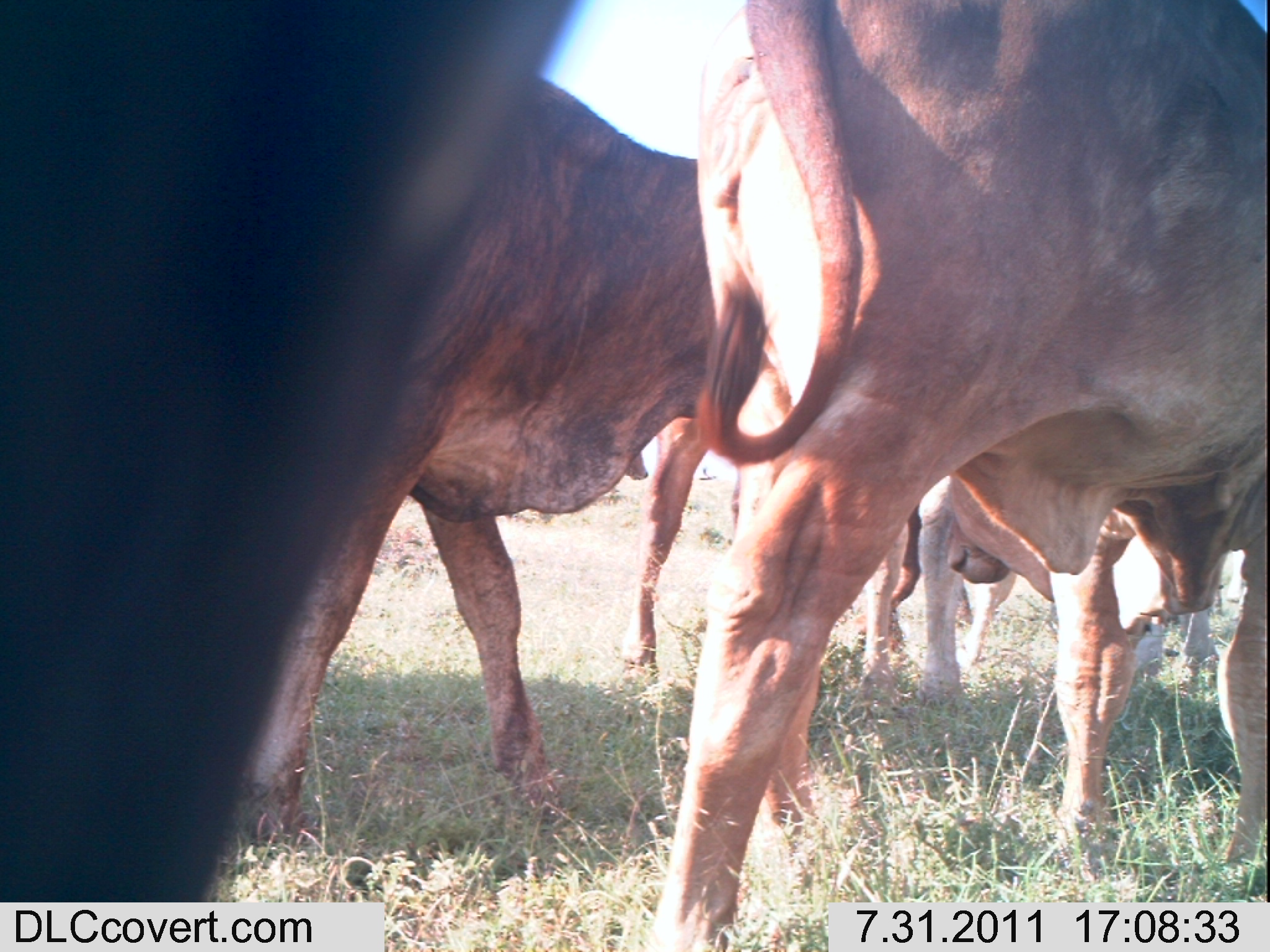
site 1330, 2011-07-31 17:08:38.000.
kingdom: Animalia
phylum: Chordata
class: Mammalia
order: Artiodactyla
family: Bovidae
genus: Bos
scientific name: Bos taurus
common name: domestic cattle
Bos taurus (domestic cattle), count 4.